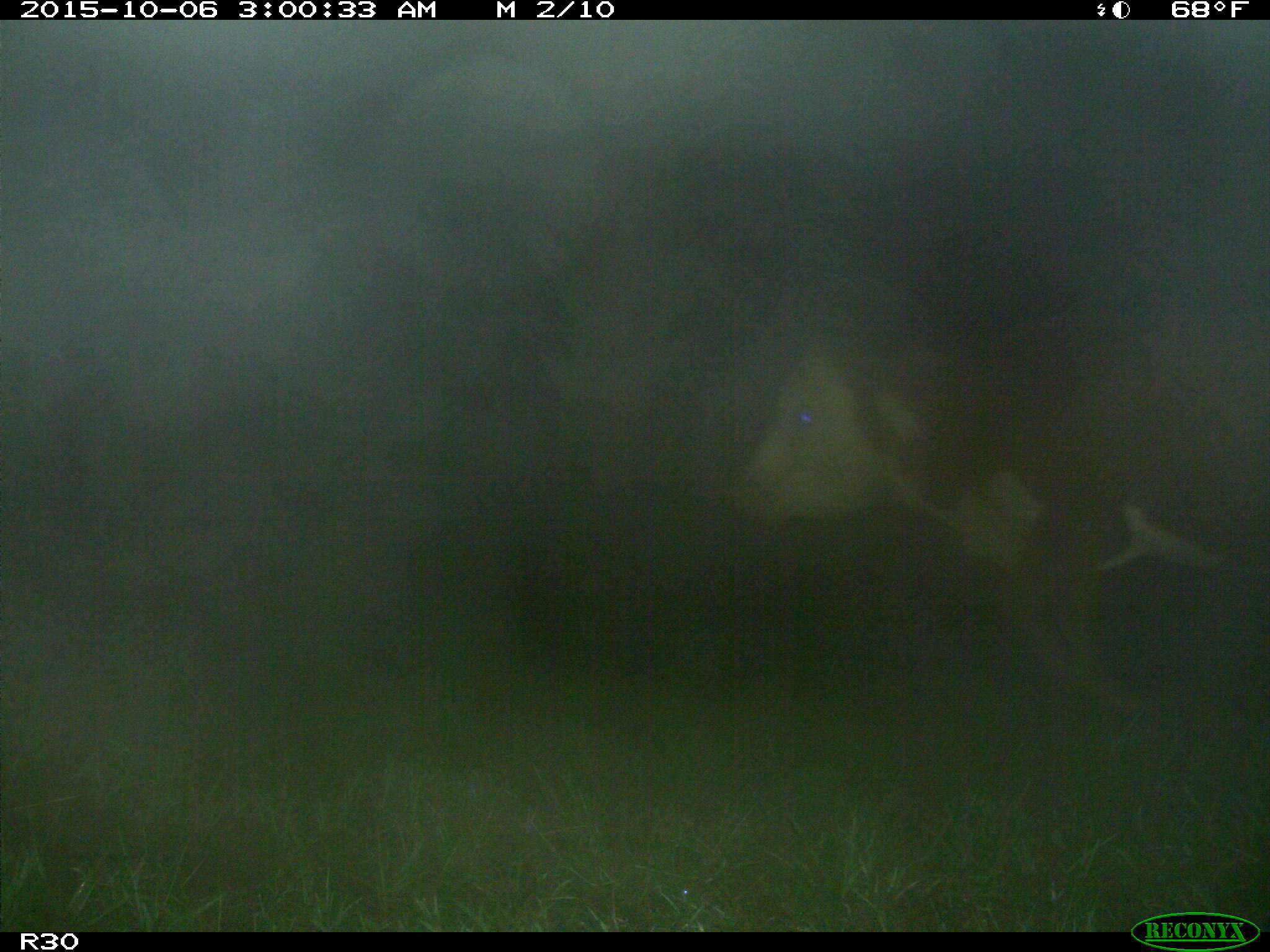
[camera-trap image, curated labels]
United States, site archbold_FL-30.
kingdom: Animalia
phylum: Chordata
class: Mammalia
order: Artiodactyla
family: Bovidae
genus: Bos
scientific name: Bos taurus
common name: domestic cow